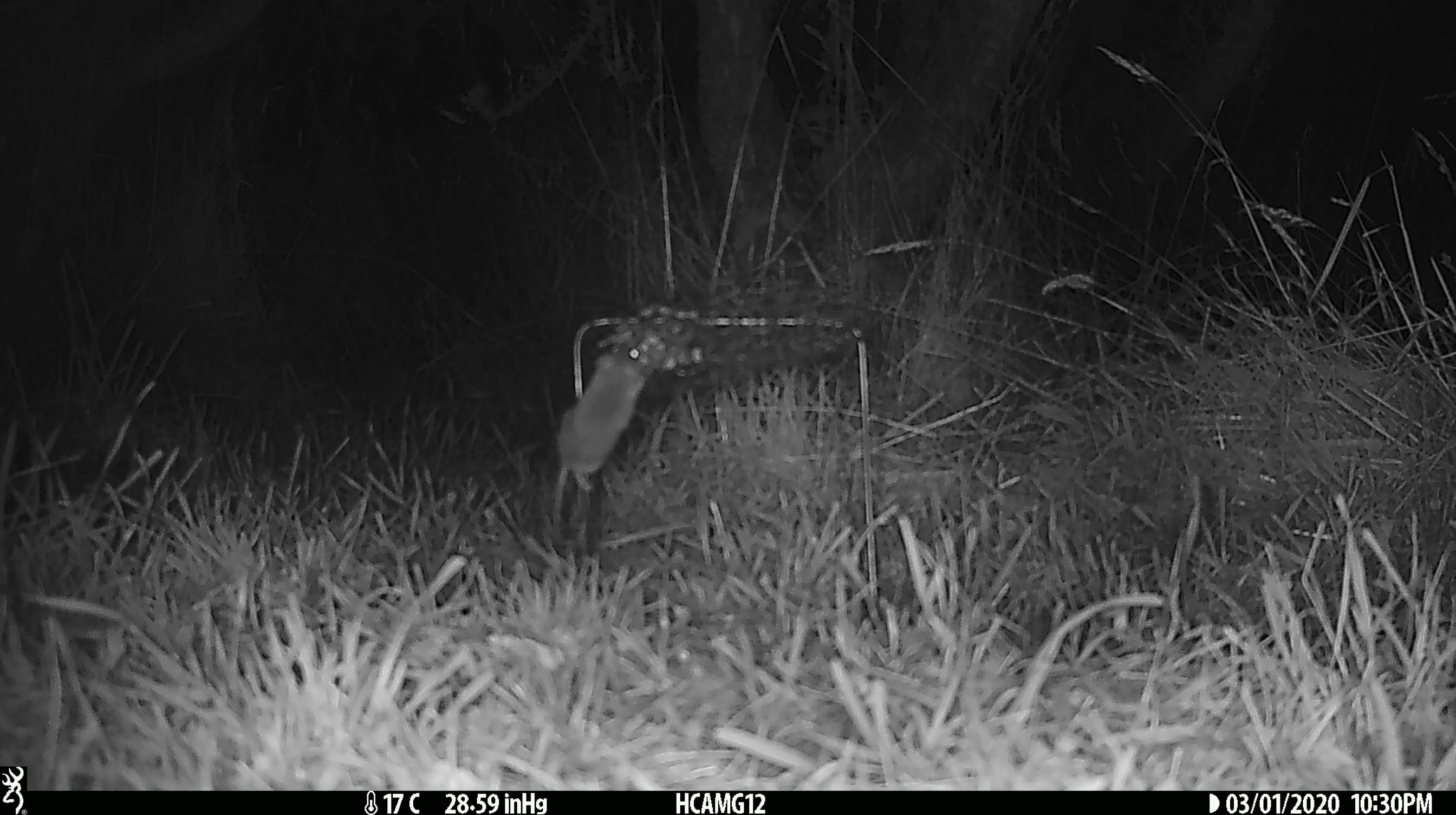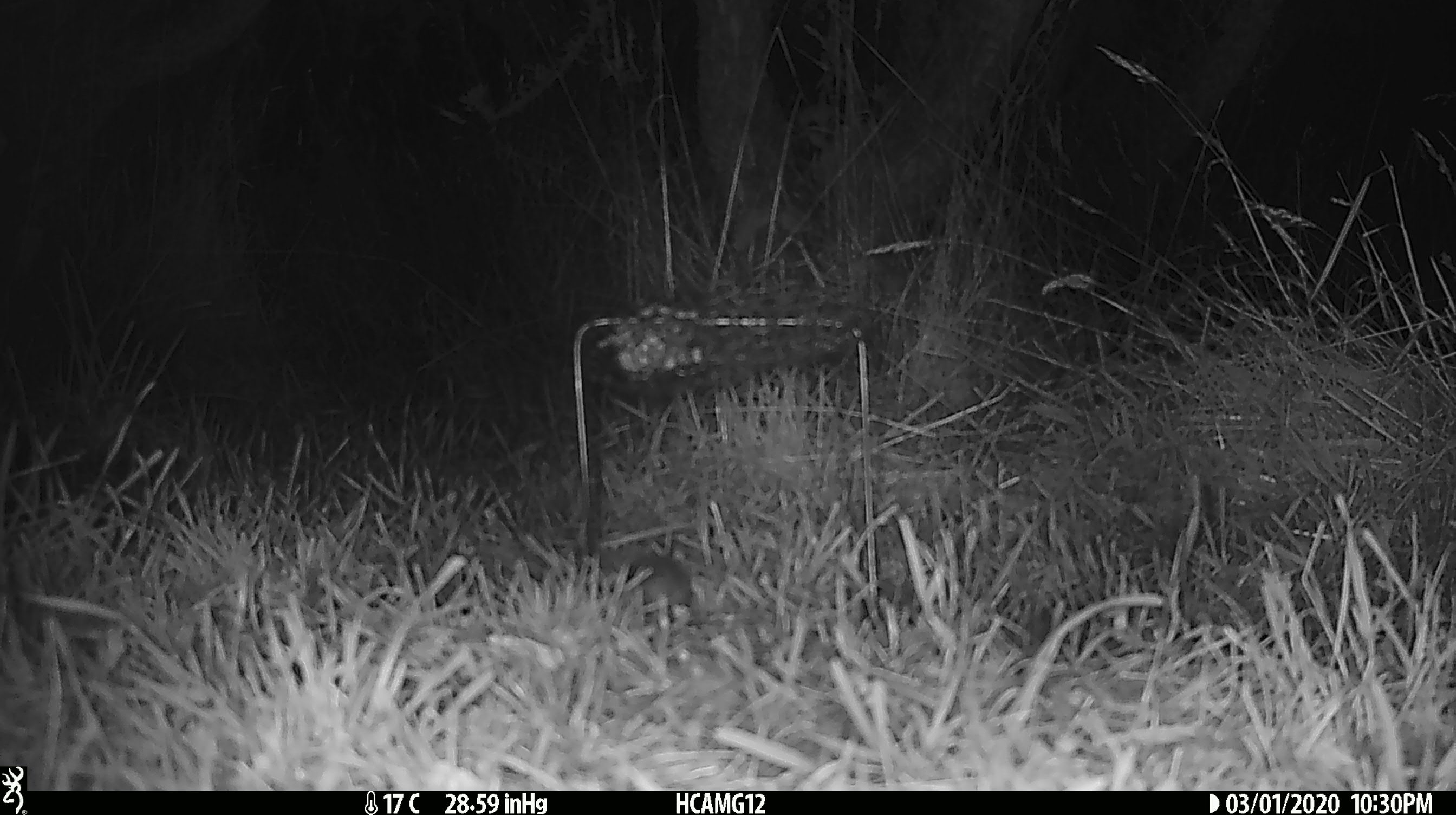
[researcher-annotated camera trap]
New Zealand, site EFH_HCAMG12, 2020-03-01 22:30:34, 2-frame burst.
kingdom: Animalia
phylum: Chordata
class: Mammalia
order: Rodentia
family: Muridae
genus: Mus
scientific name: Mus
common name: mouse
Mouse (Mus).